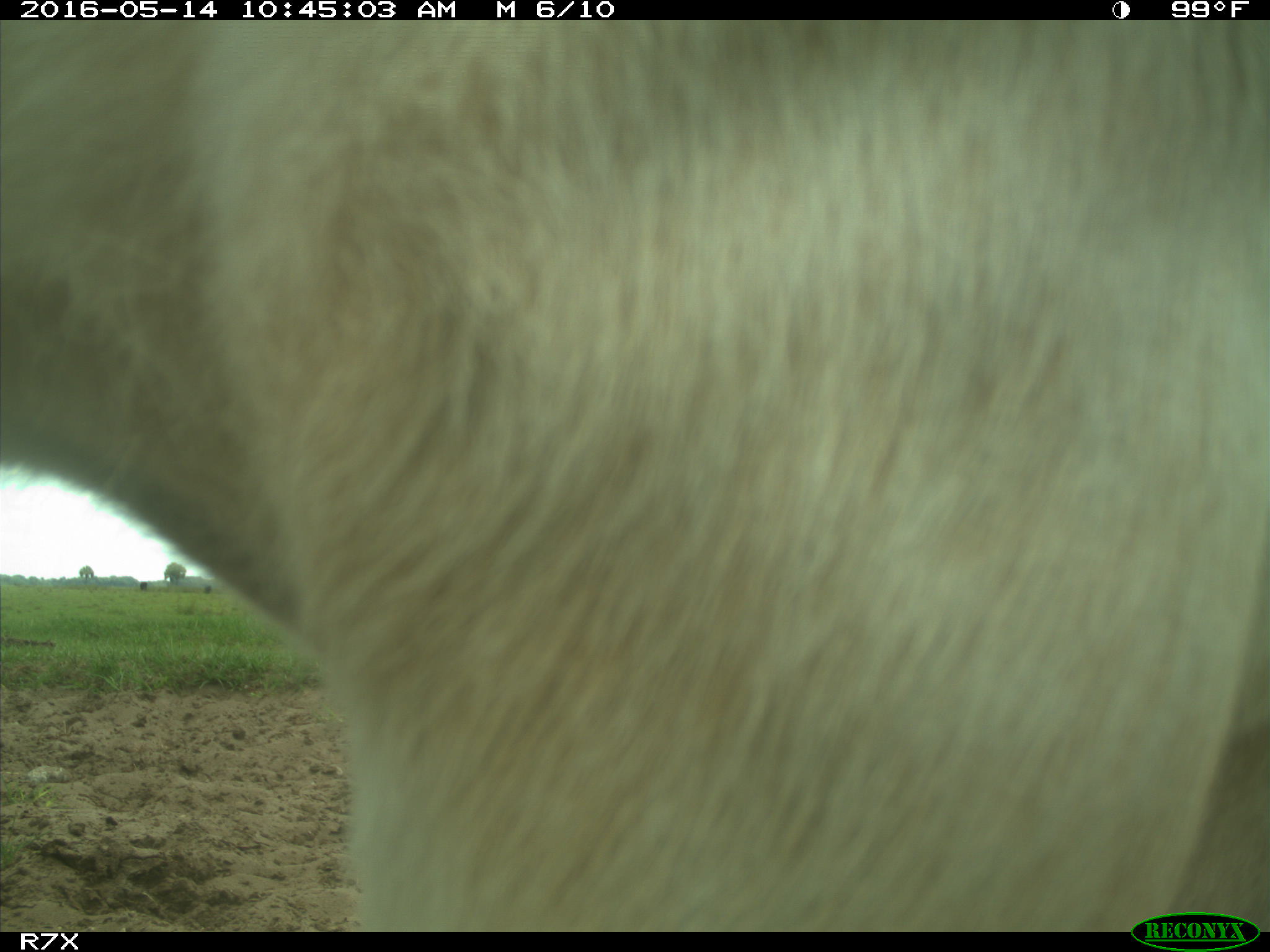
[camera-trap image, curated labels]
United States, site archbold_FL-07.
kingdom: Animalia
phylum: Chordata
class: Mammalia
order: Artiodactyla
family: Bovidae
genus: Bos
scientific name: Bos taurus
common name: domestic cow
Bos taurus (domestic cow).